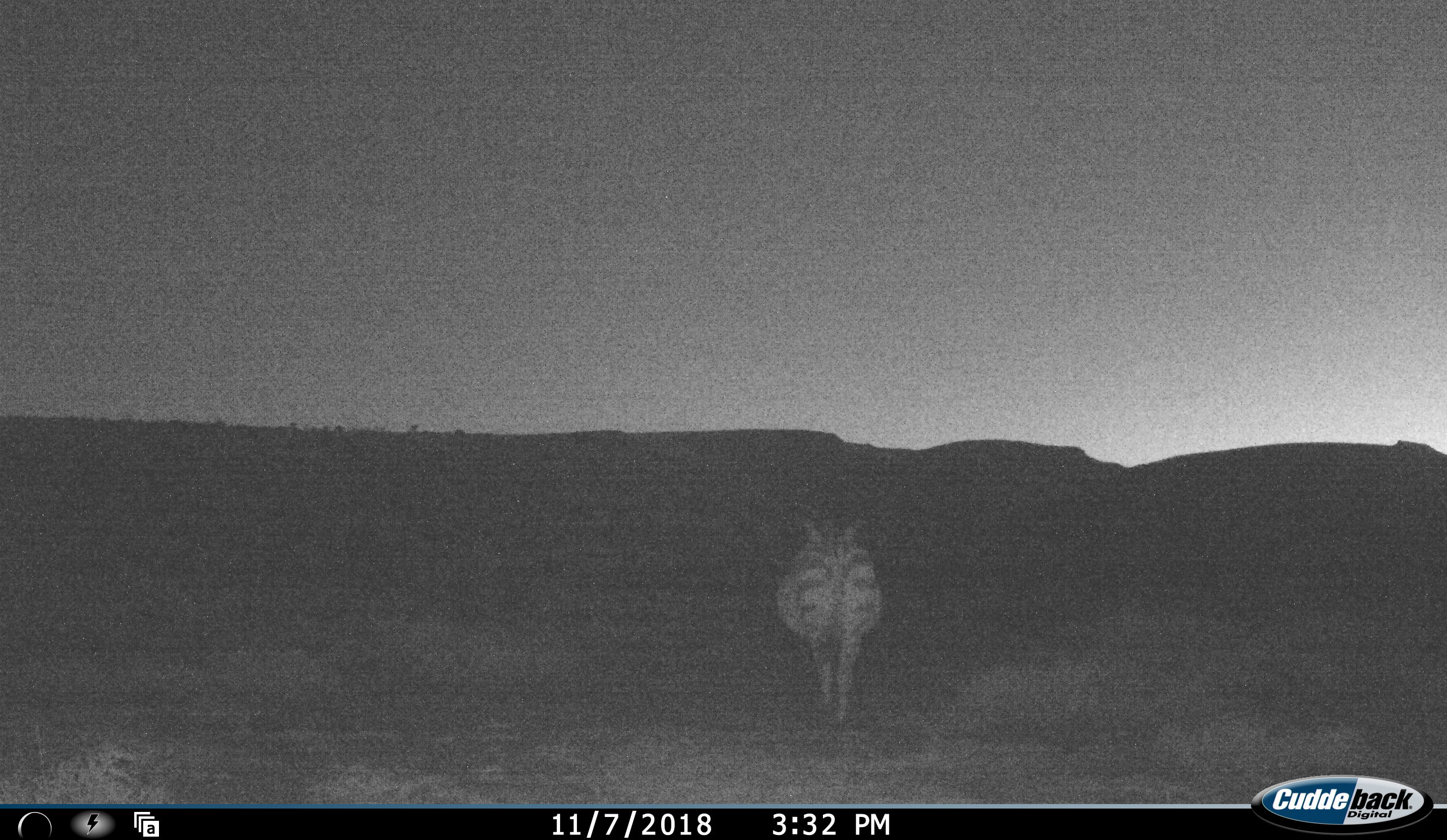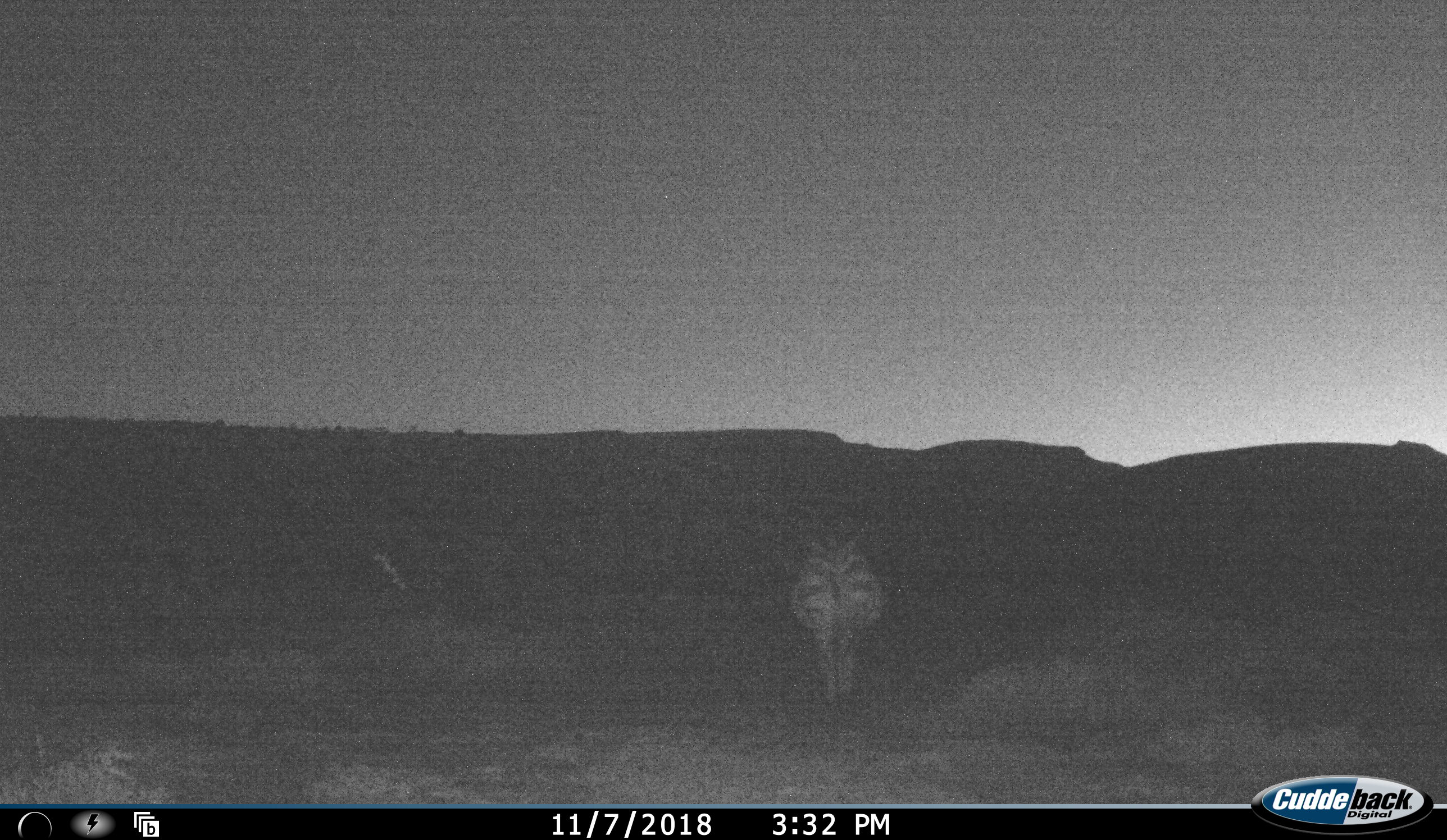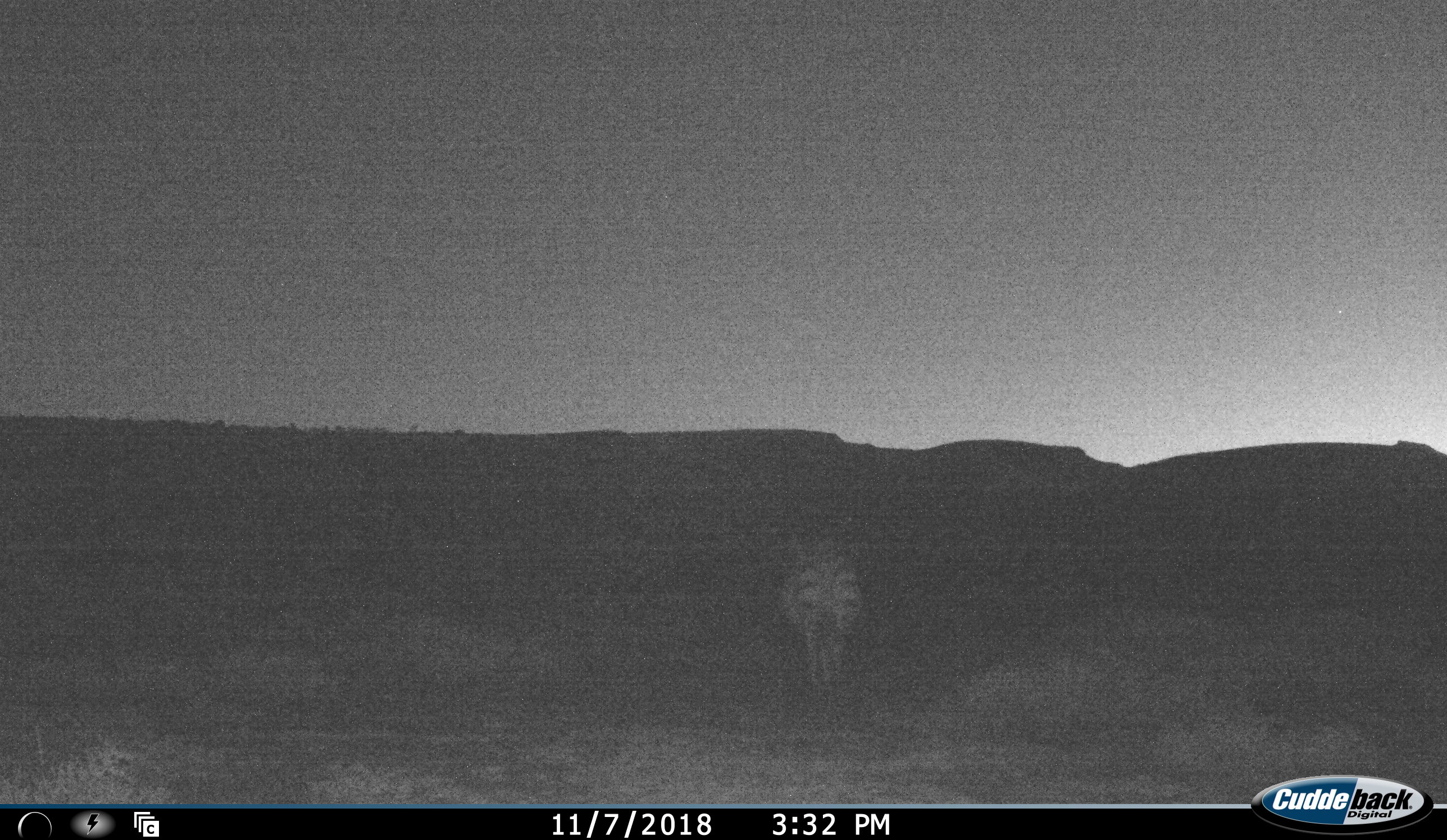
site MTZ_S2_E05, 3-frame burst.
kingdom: Animalia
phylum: Chordata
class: Mammalia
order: Perissodactyla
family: Equidae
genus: Equus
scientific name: Equus zebra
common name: mountain zebra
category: zebramountain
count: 1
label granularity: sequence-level